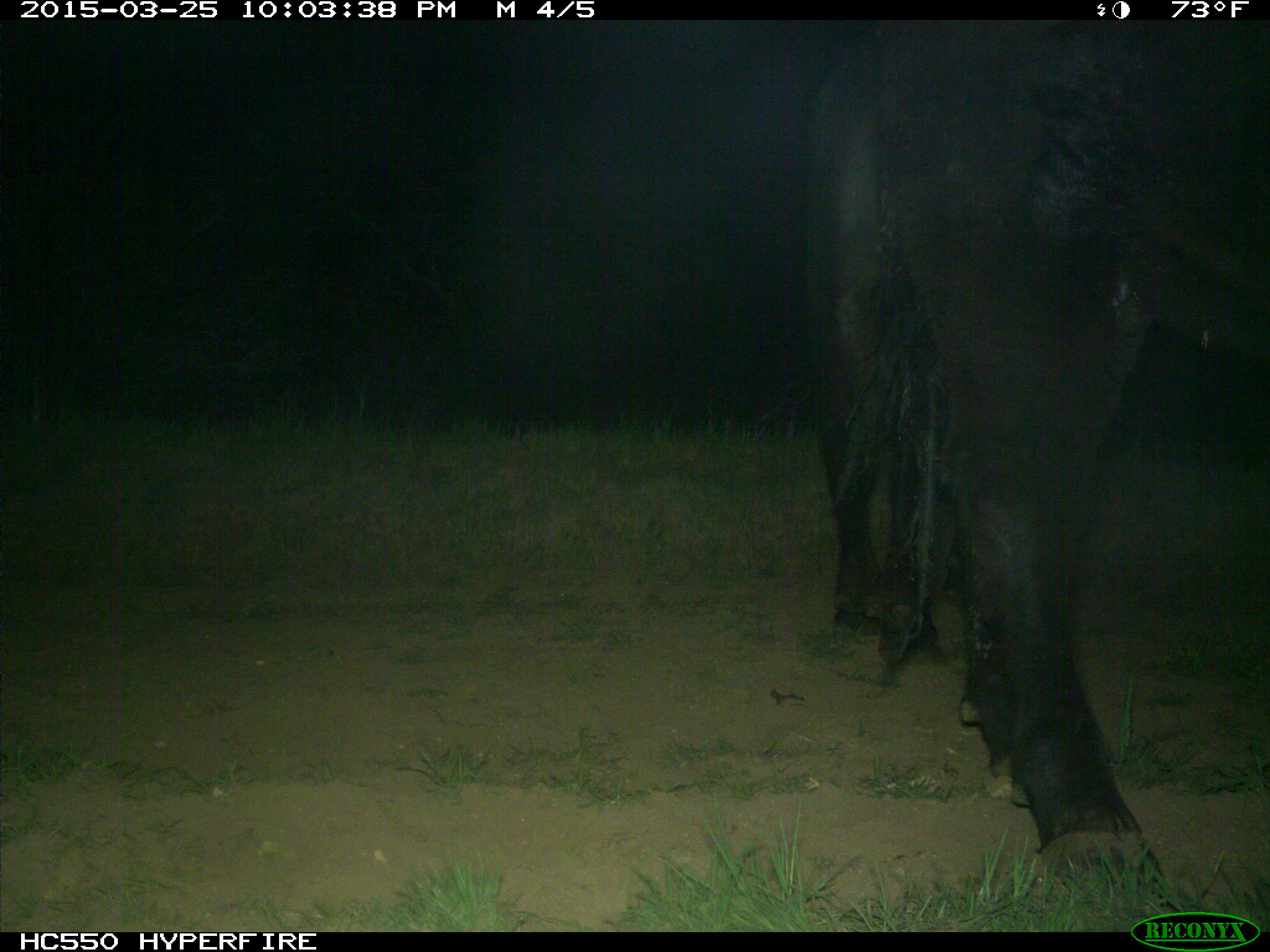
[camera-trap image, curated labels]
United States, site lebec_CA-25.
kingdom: Animalia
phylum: Chordata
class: Mammalia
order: Artiodactyla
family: Bovidae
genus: Bos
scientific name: Bos taurus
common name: domestic cow